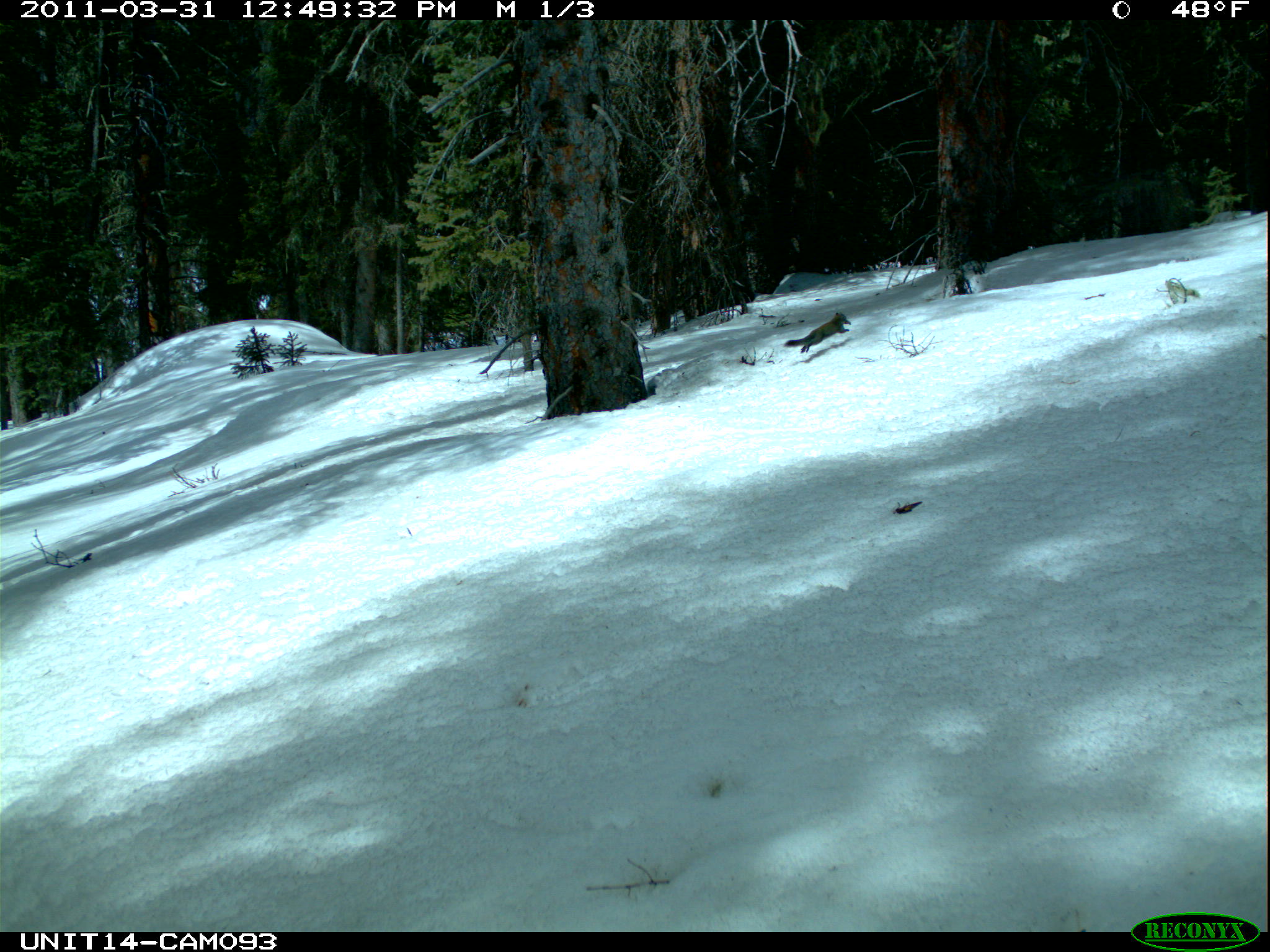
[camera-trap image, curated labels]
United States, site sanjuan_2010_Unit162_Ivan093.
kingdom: Animalia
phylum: Chordata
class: Mammalia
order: Rodentia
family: Sciuridae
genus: Tamiasciurus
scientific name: Tamiasciurus hudsonicus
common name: american red squirrel